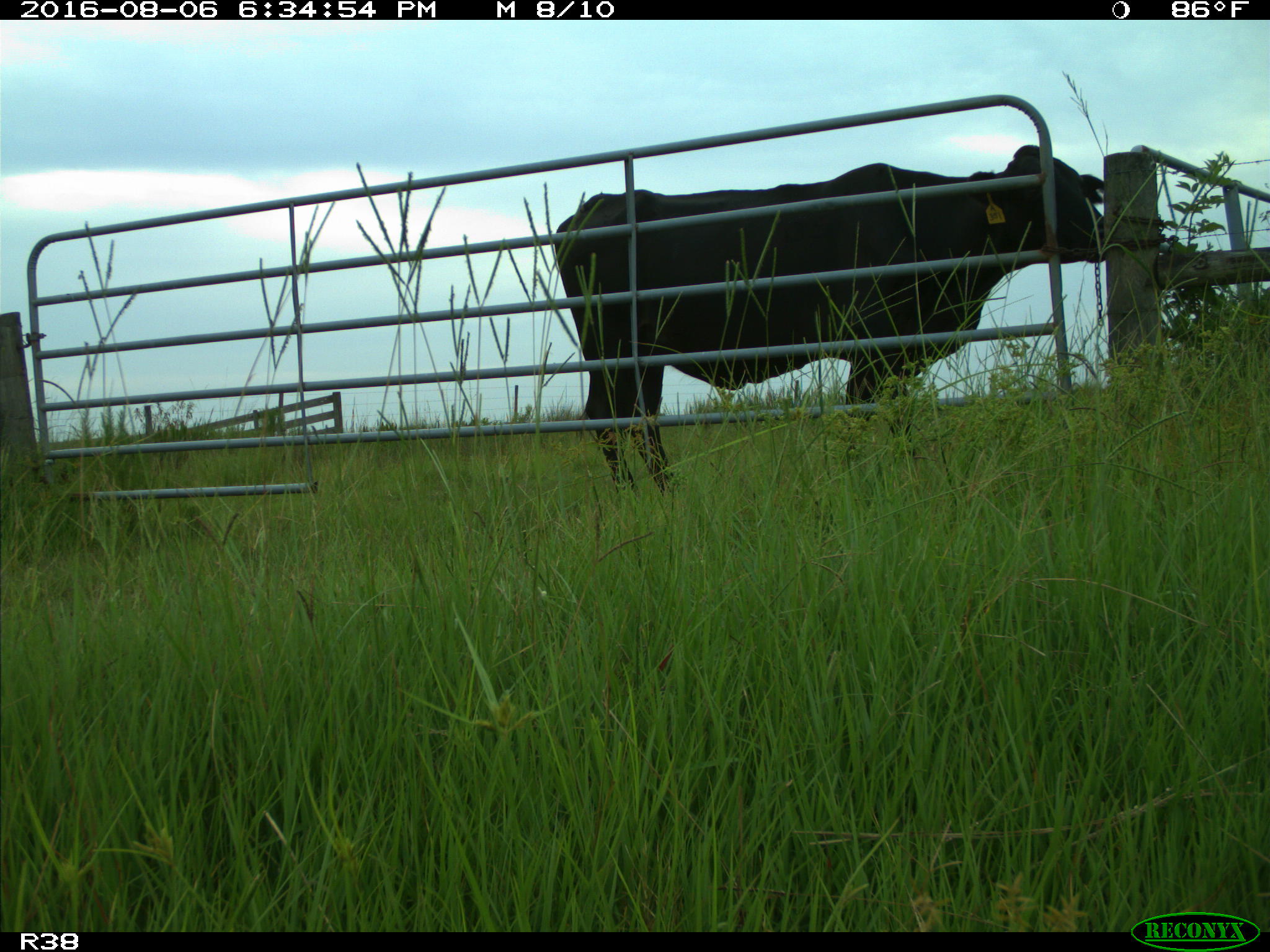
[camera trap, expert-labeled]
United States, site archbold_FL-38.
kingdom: Animalia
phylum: Chordata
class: Mammalia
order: Artiodactyla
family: Bovidae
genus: Bos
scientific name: Bos taurus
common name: domestic cow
Bos taurus (domestic cow).